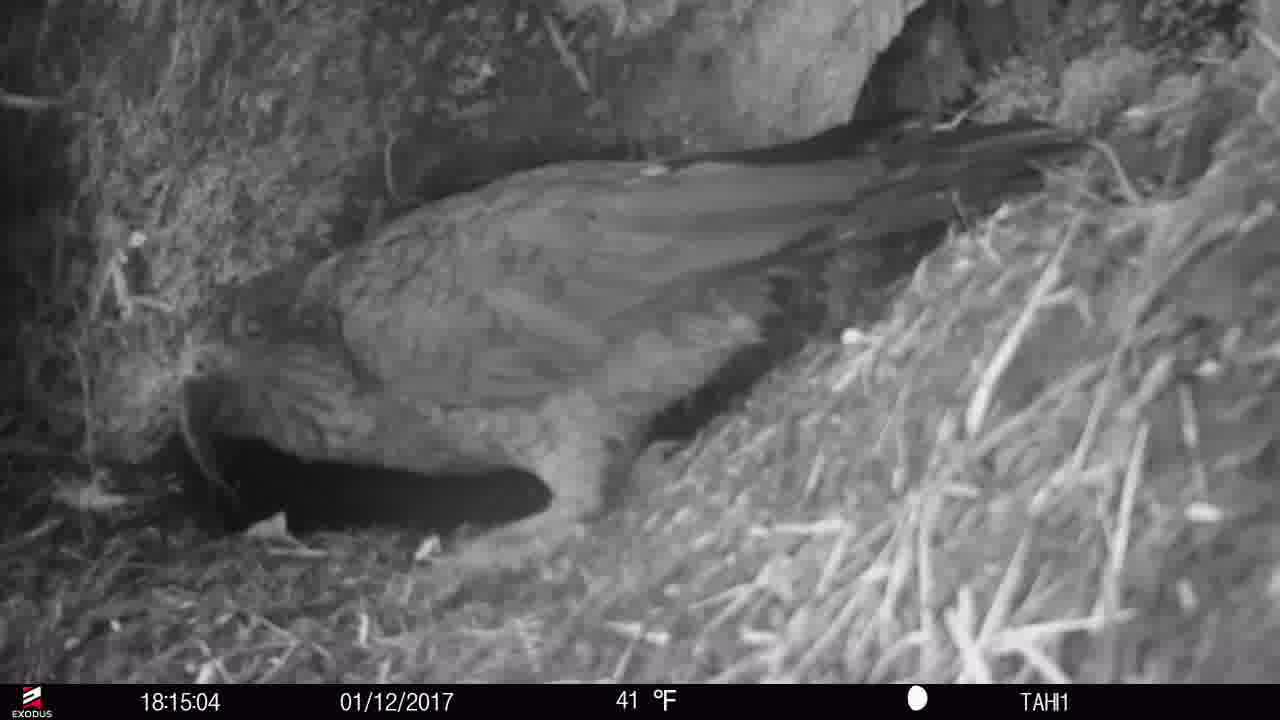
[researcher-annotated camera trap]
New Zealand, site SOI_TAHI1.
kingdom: Animalia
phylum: Chordata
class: Aves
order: Psittaciformes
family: Strigopidae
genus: Nestor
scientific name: Nestor notabilis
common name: kea